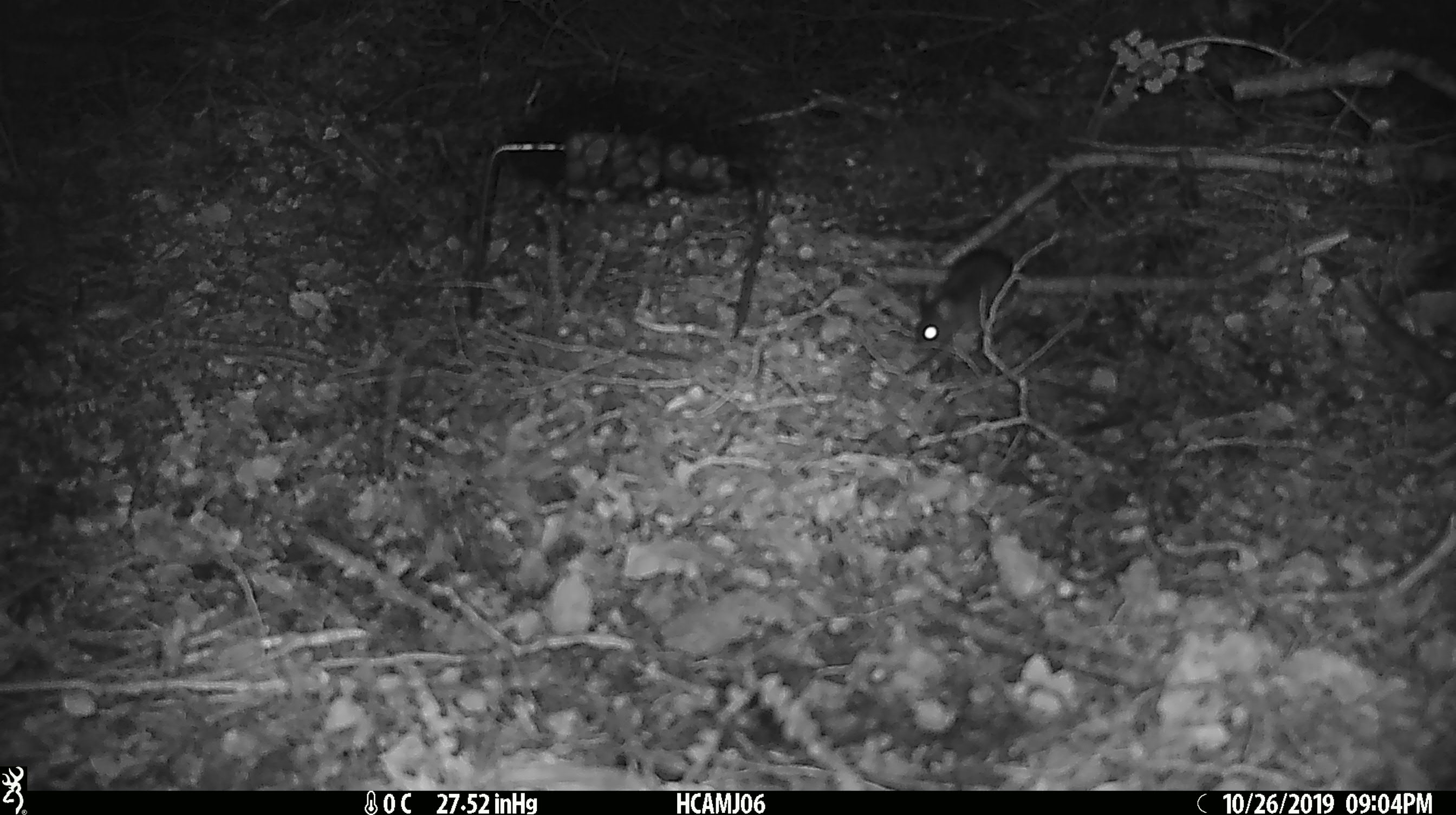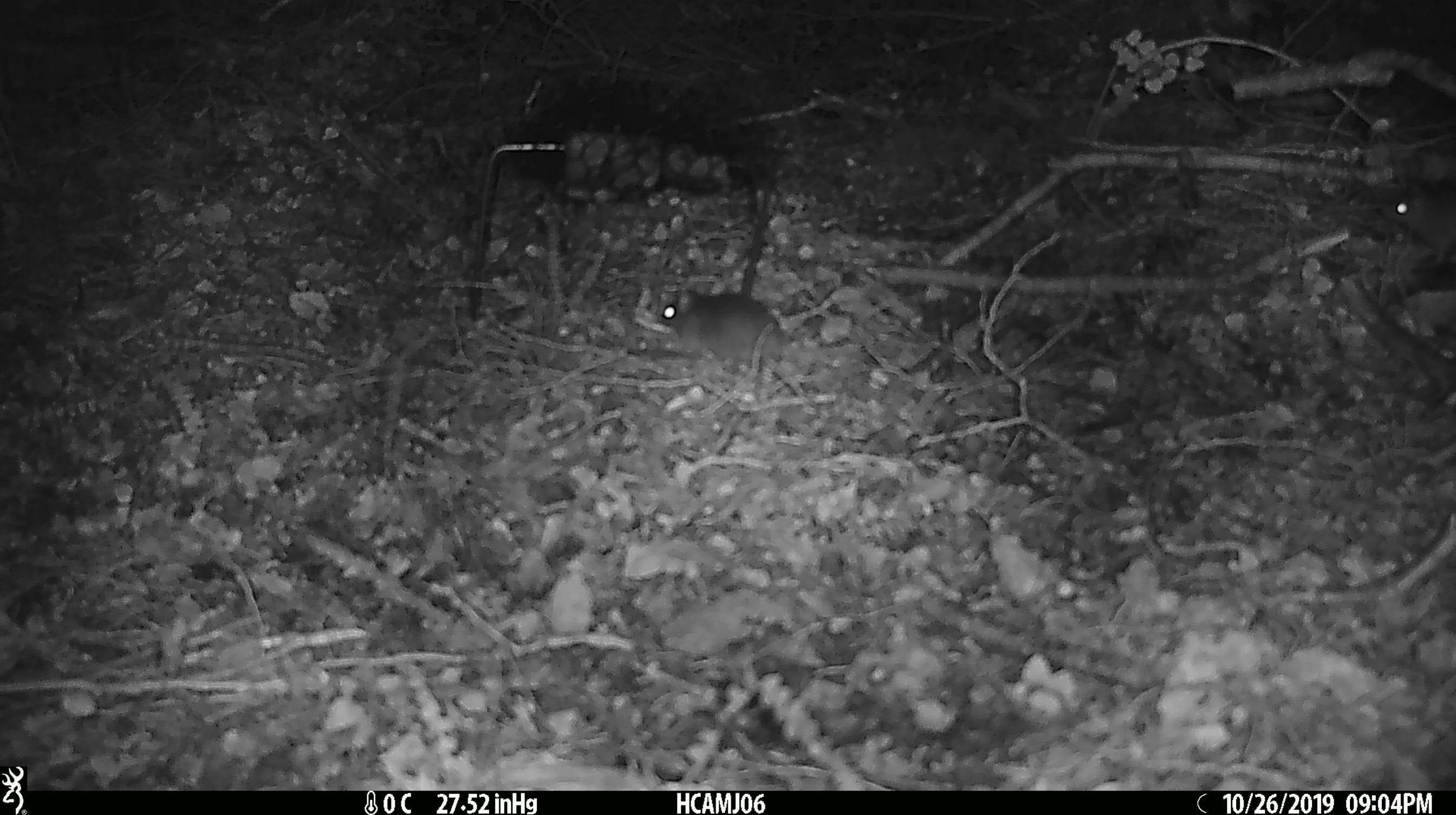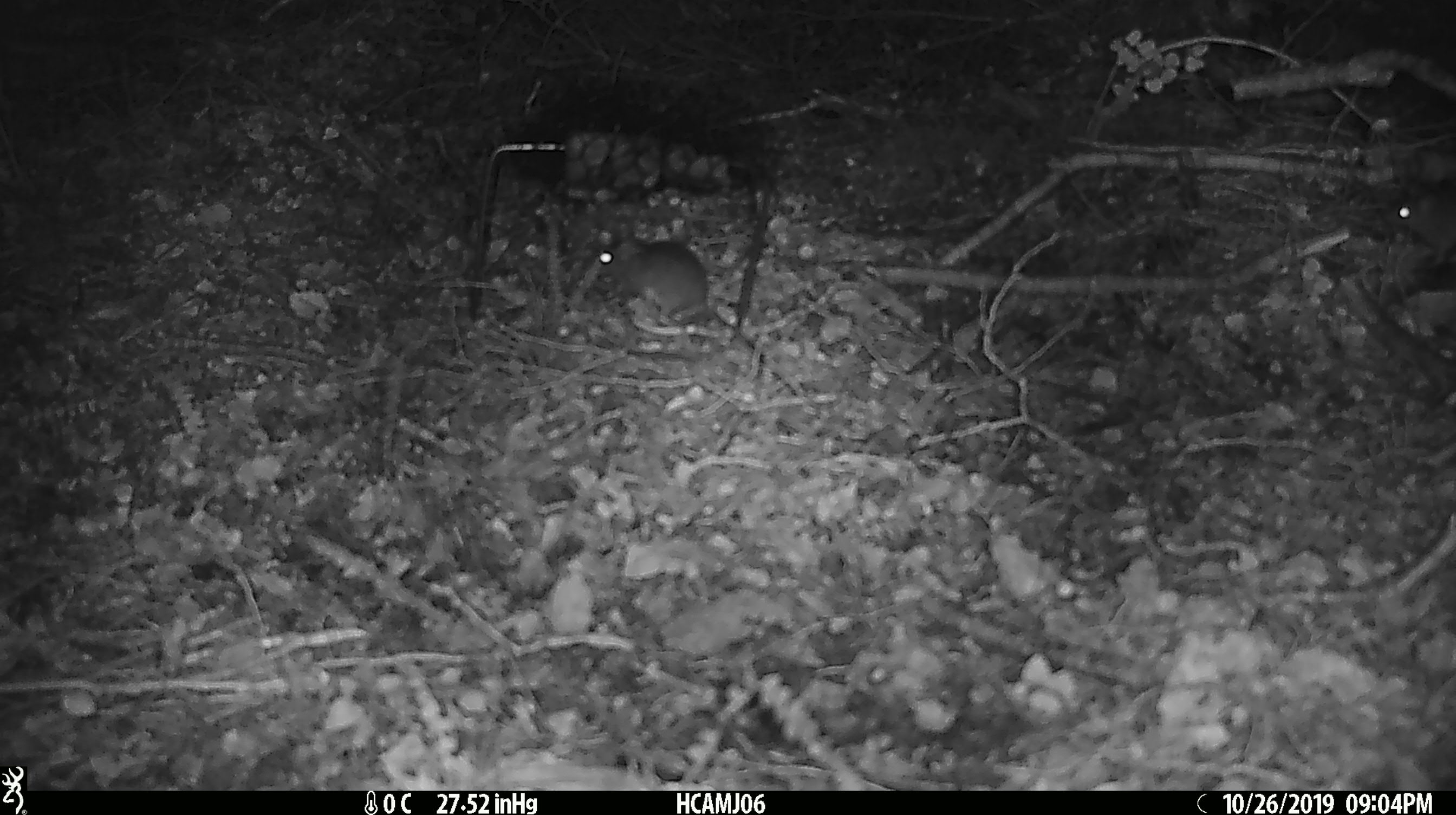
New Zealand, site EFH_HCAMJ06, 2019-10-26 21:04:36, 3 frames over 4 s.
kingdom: Animalia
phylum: Chordata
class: Mammalia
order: Rodentia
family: Muridae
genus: Mus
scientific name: Mus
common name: mouse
Mouse (Mus).